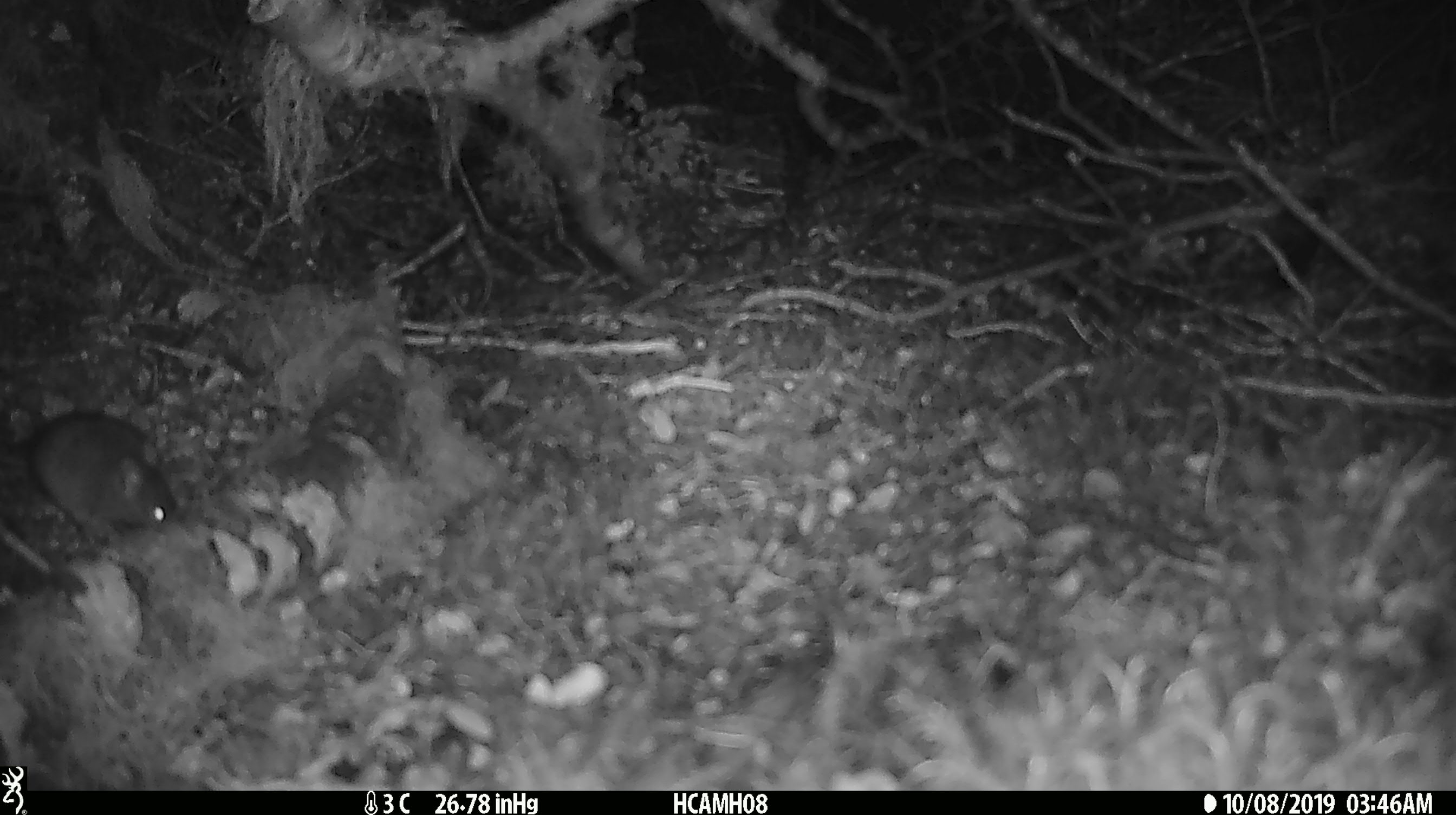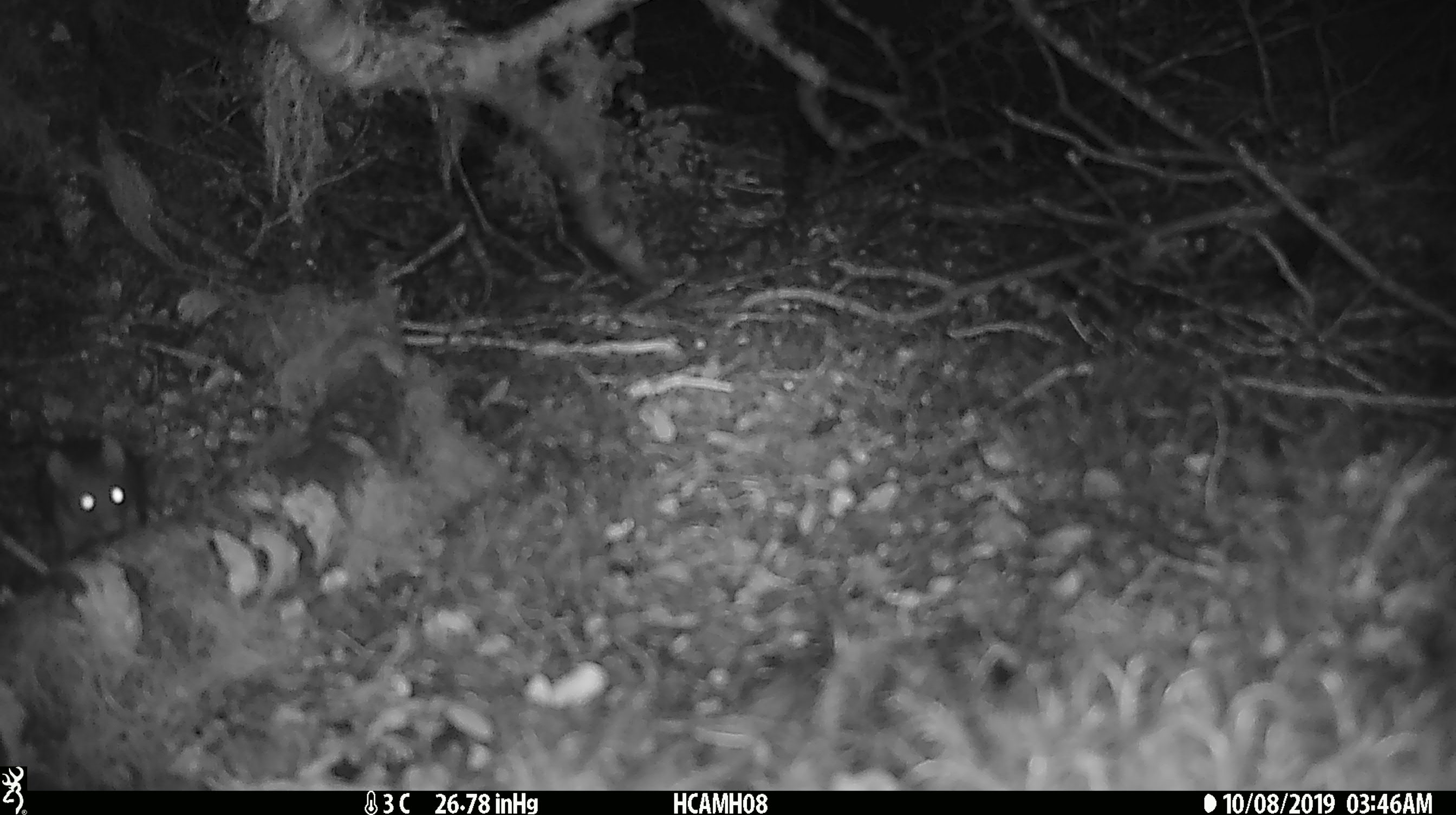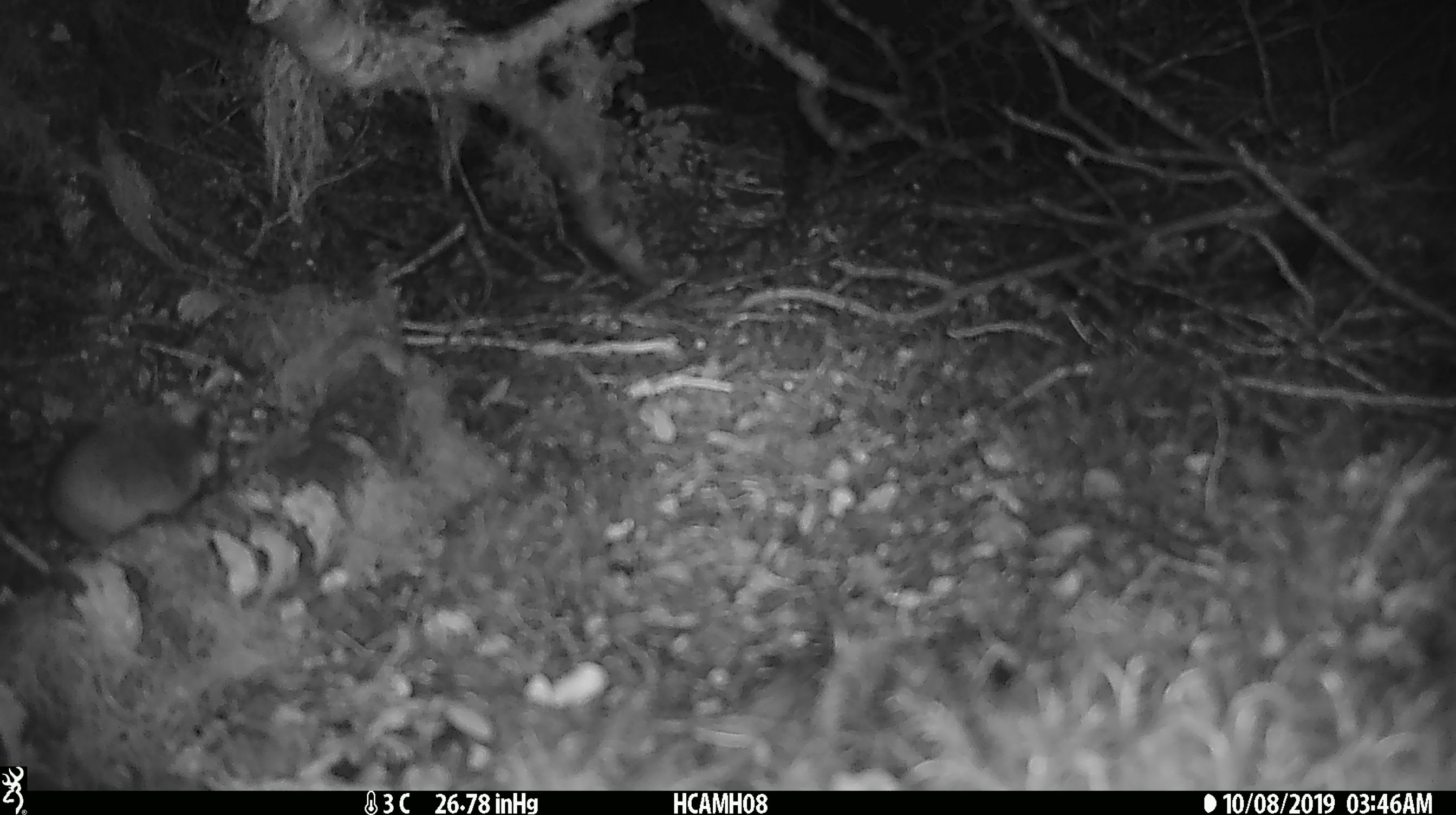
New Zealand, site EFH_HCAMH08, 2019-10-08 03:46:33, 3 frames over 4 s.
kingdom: Animalia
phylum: Chordata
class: Mammalia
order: Rodentia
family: Muridae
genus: Mus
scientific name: Mus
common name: mouse